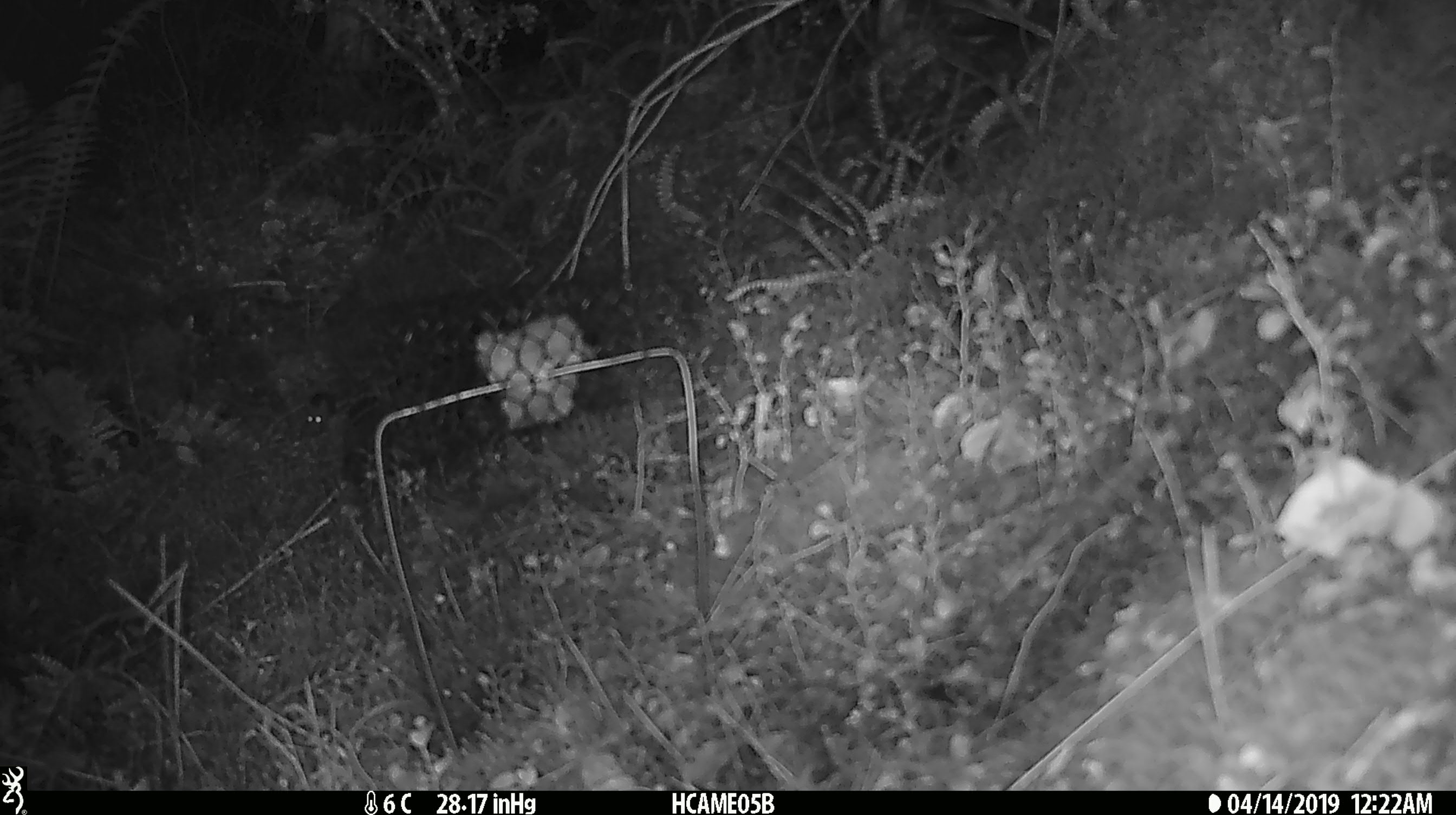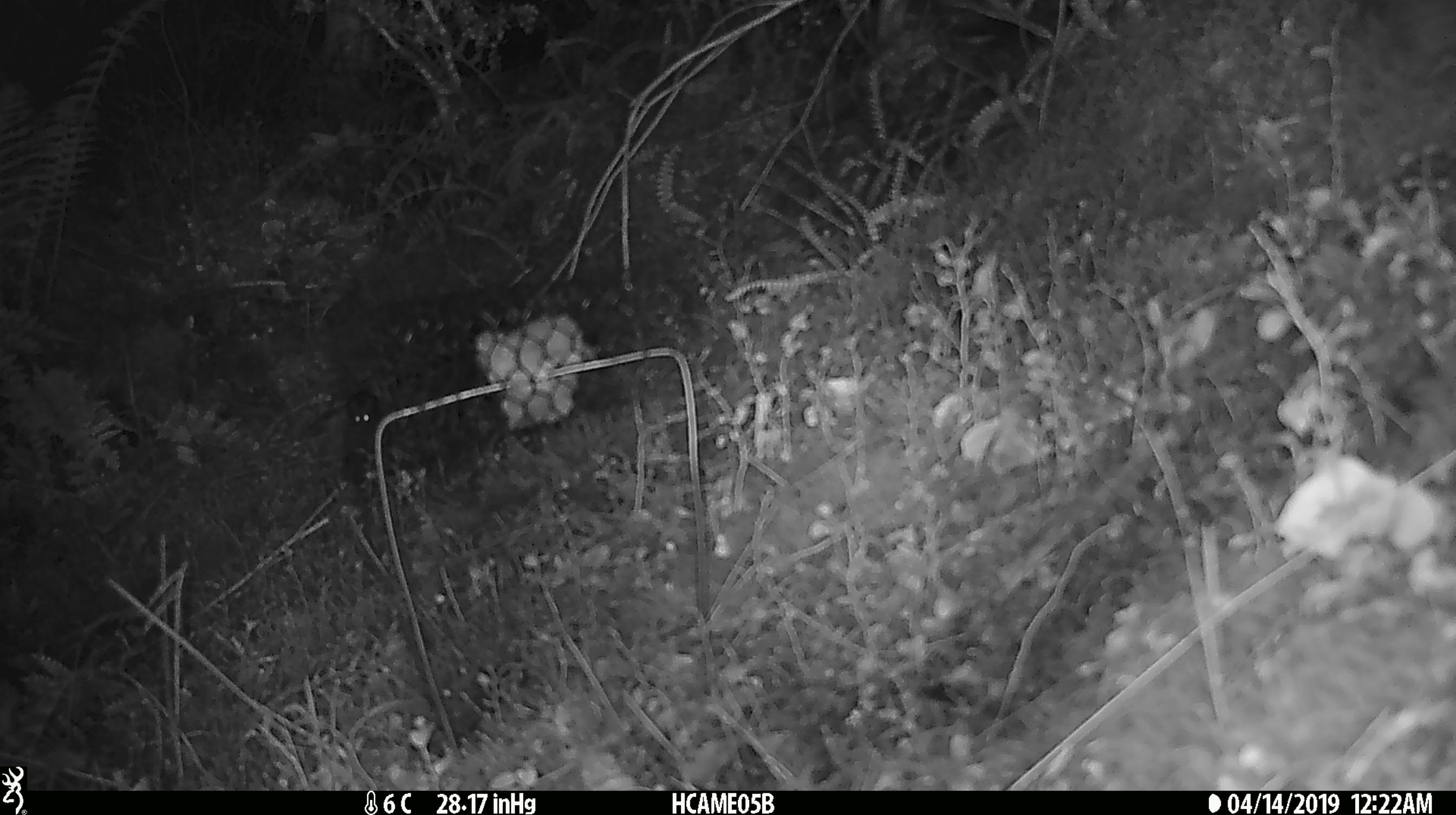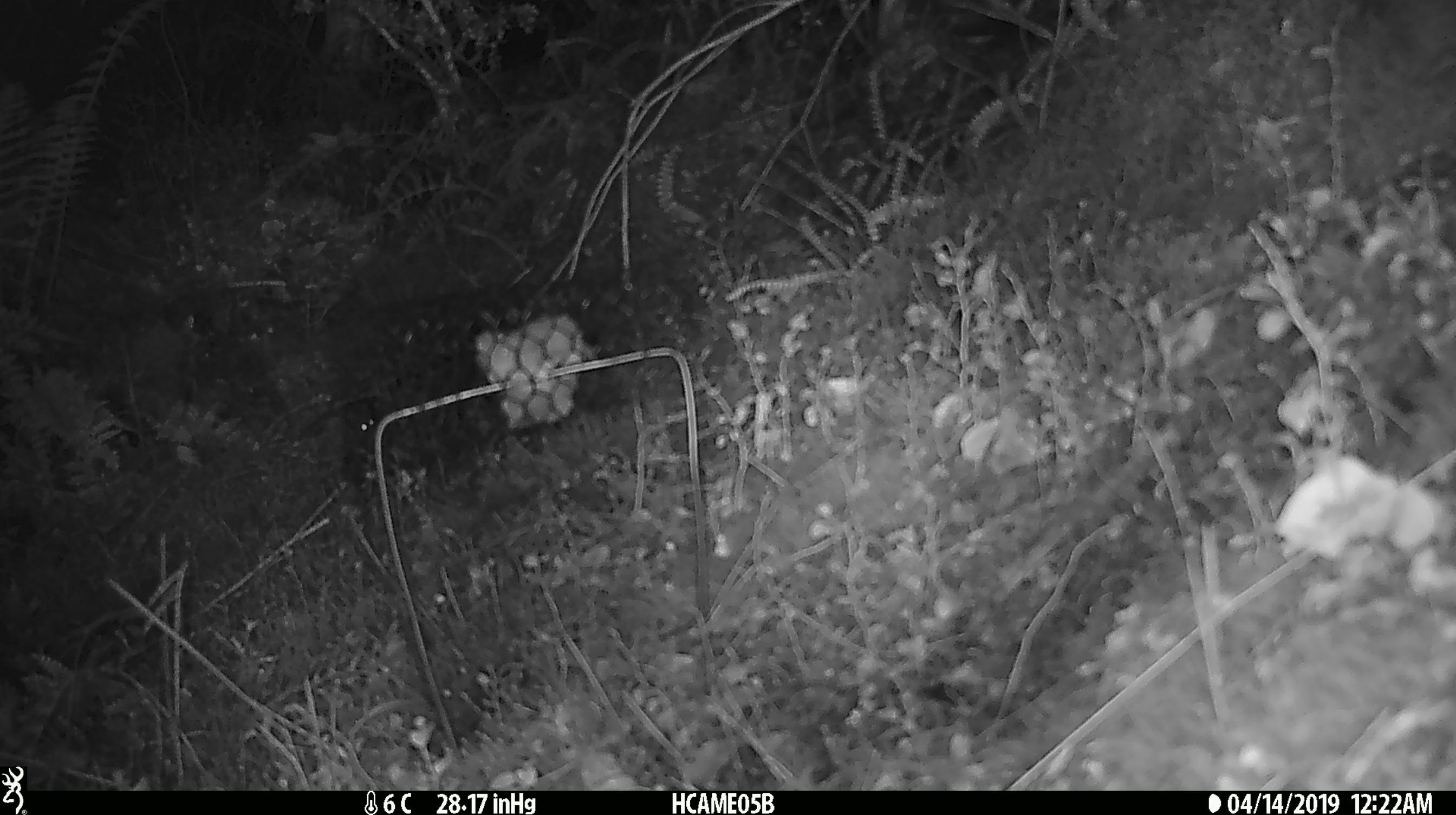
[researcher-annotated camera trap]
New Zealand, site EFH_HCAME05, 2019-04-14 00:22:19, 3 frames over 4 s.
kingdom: Animalia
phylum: Chordata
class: Mammalia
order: Rodentia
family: Muridae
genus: Mus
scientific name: Mus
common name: mouse